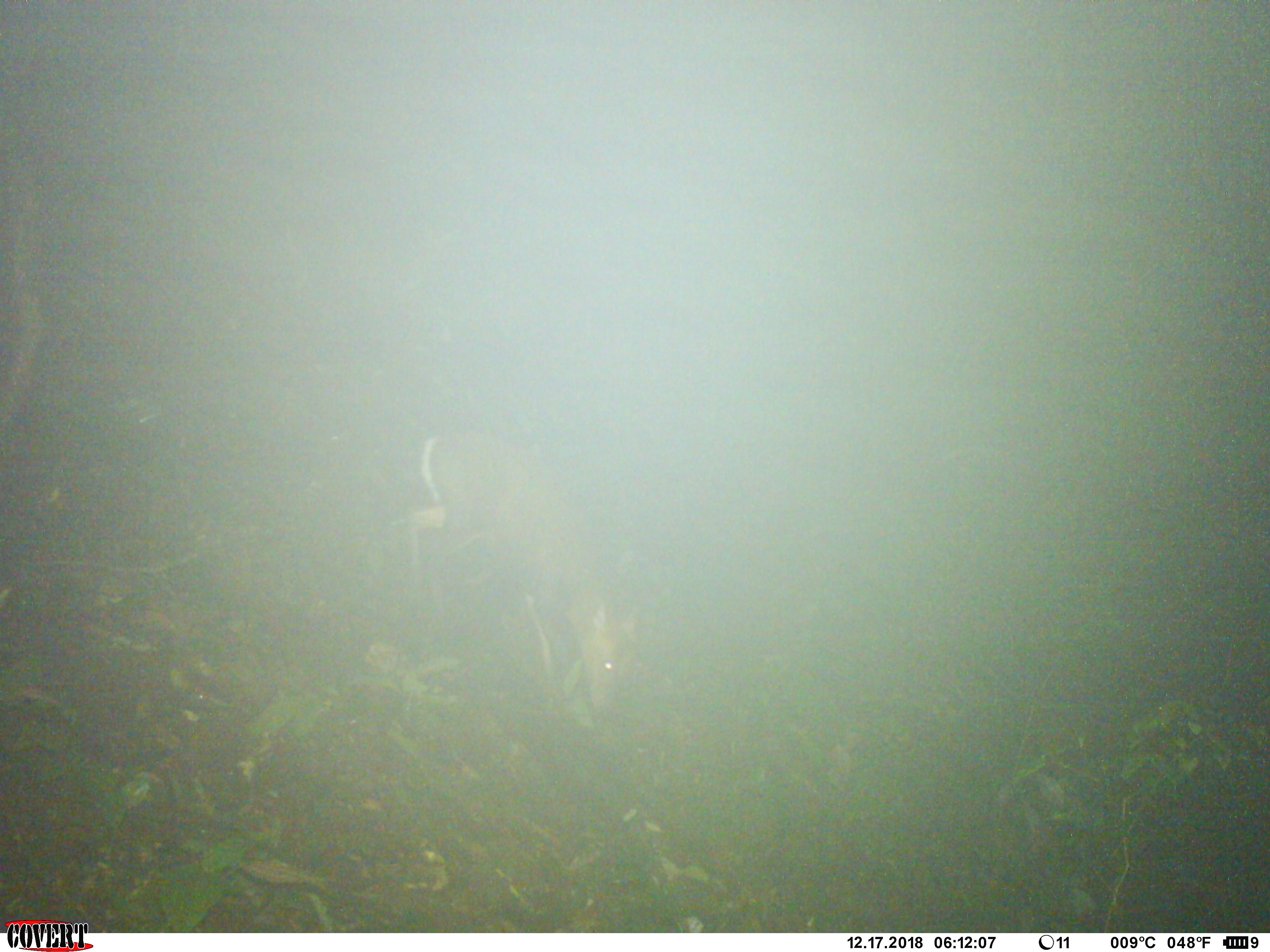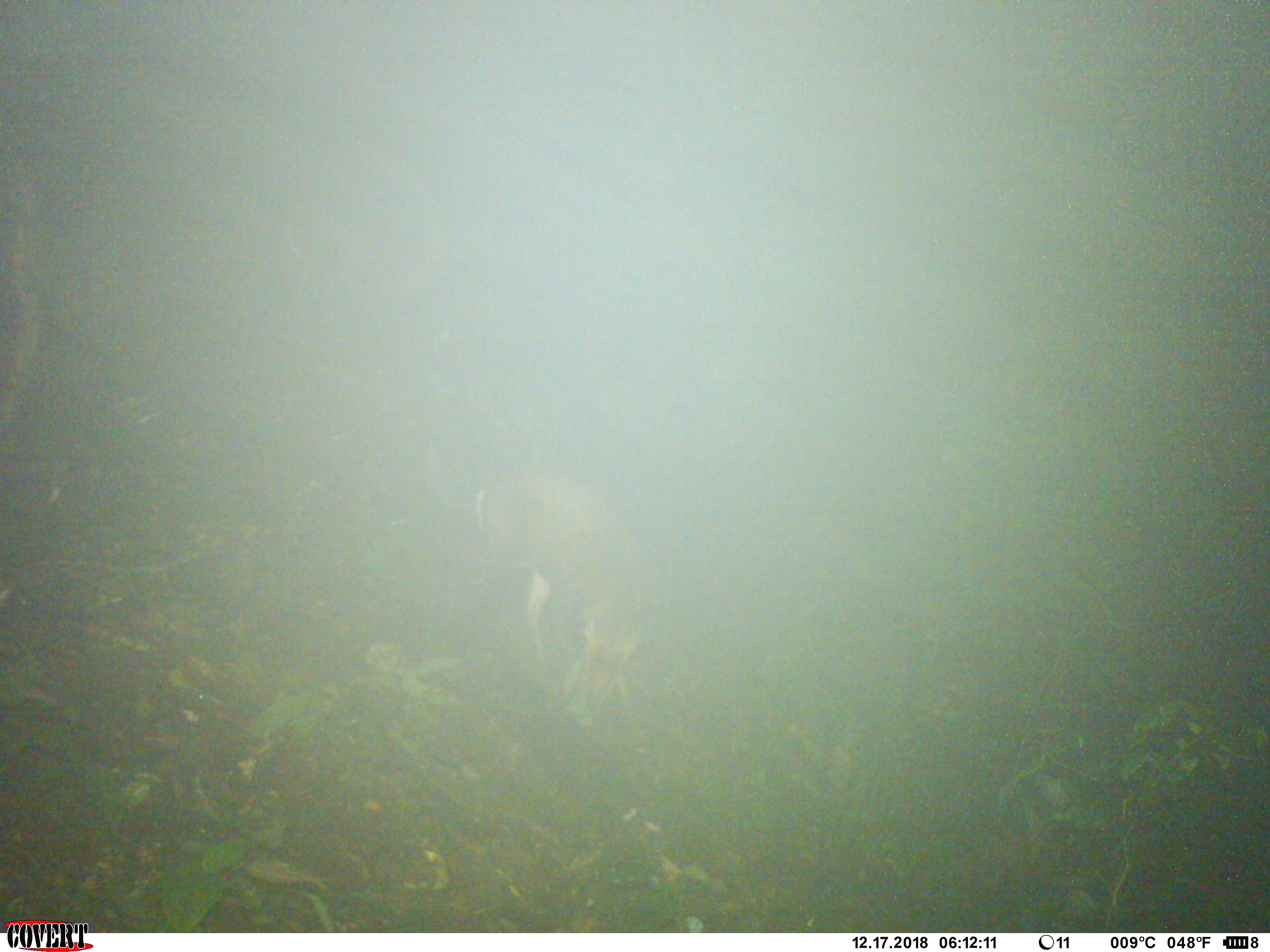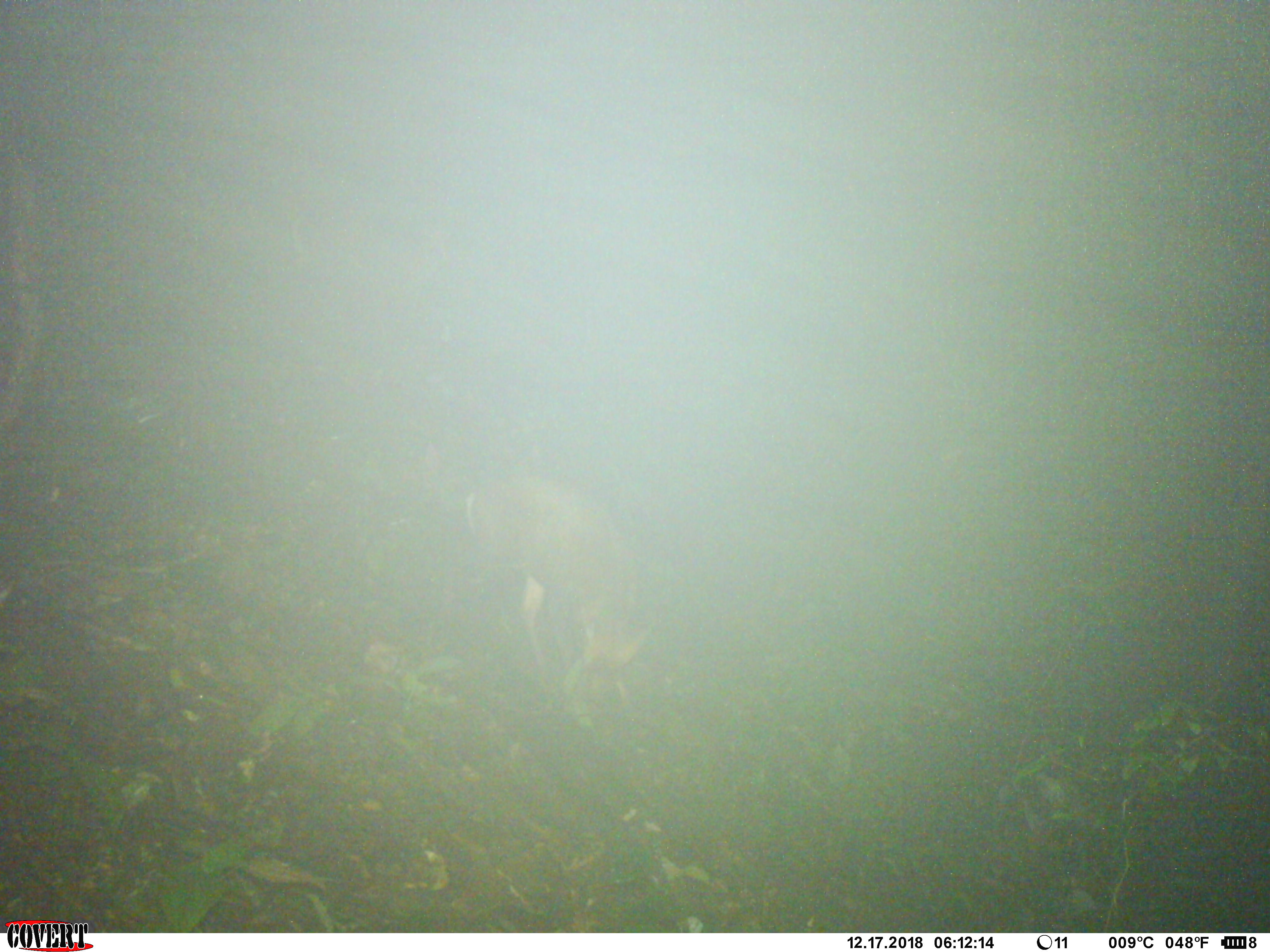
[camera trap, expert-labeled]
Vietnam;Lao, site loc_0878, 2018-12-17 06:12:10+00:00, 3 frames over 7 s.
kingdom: Animalia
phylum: Chordata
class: Mammalia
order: Artiodactyla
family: Cervidae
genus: Muntiacus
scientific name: Muntiacus rooseveltorum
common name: roosevelt's muntjac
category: roosevelts muntjac group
Roosevelts muntjac group (roosevelt's muntjac) (Muntiacus rooseveltorum). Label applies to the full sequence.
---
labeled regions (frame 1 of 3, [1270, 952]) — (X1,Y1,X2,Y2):
roosevelts muntjac group: (383,420,652,717)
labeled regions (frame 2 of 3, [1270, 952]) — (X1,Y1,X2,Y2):
roosevelts muntjac group: (474,469,653,733)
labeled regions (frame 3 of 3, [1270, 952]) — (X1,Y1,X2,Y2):
roosevelts muntjac group: (463,472,657,710)